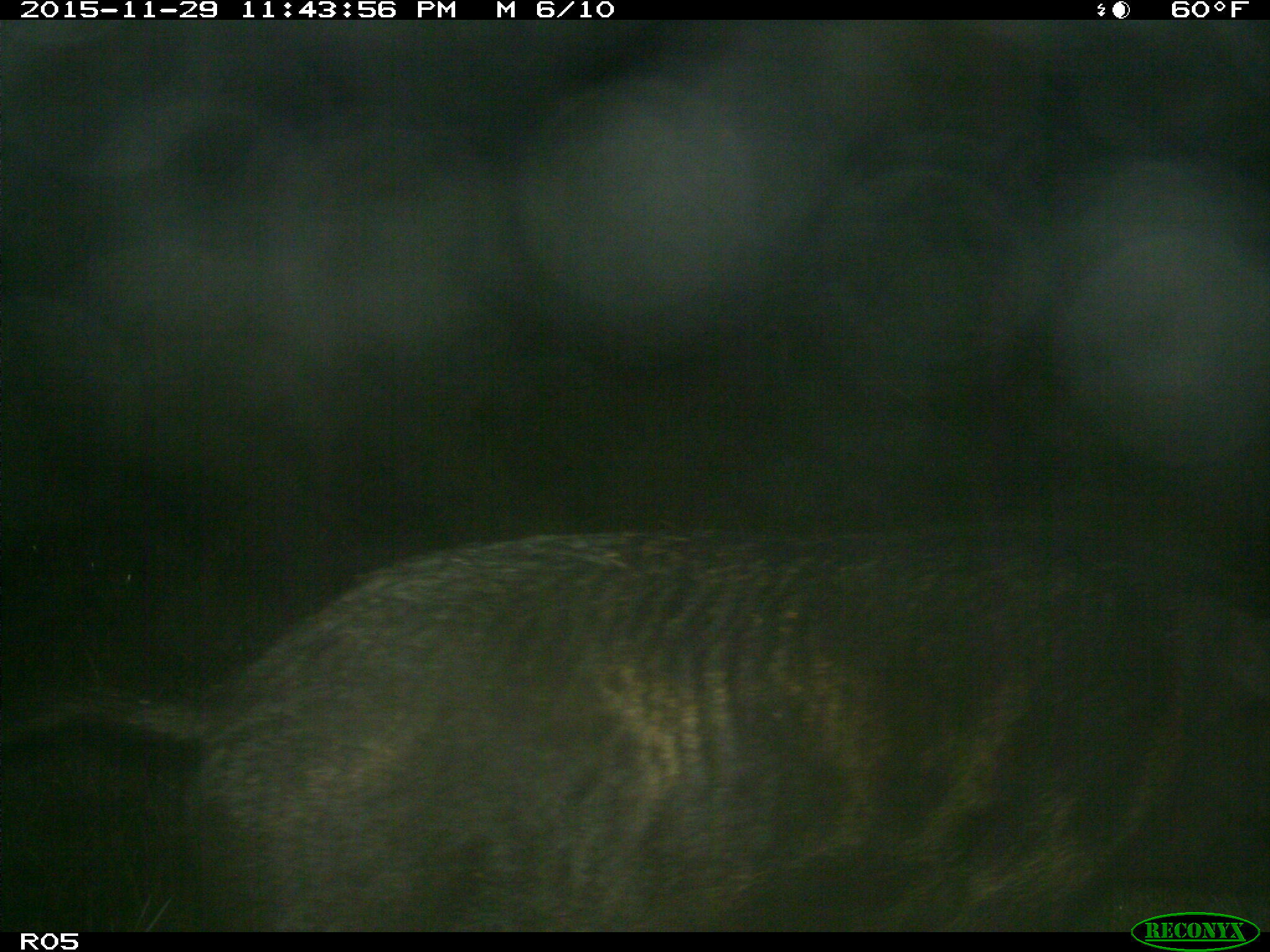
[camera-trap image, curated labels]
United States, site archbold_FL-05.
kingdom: Animalia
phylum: Chordata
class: Mammalia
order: Artiodactyla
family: Suidae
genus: Sus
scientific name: Sus scrofa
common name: wild boar